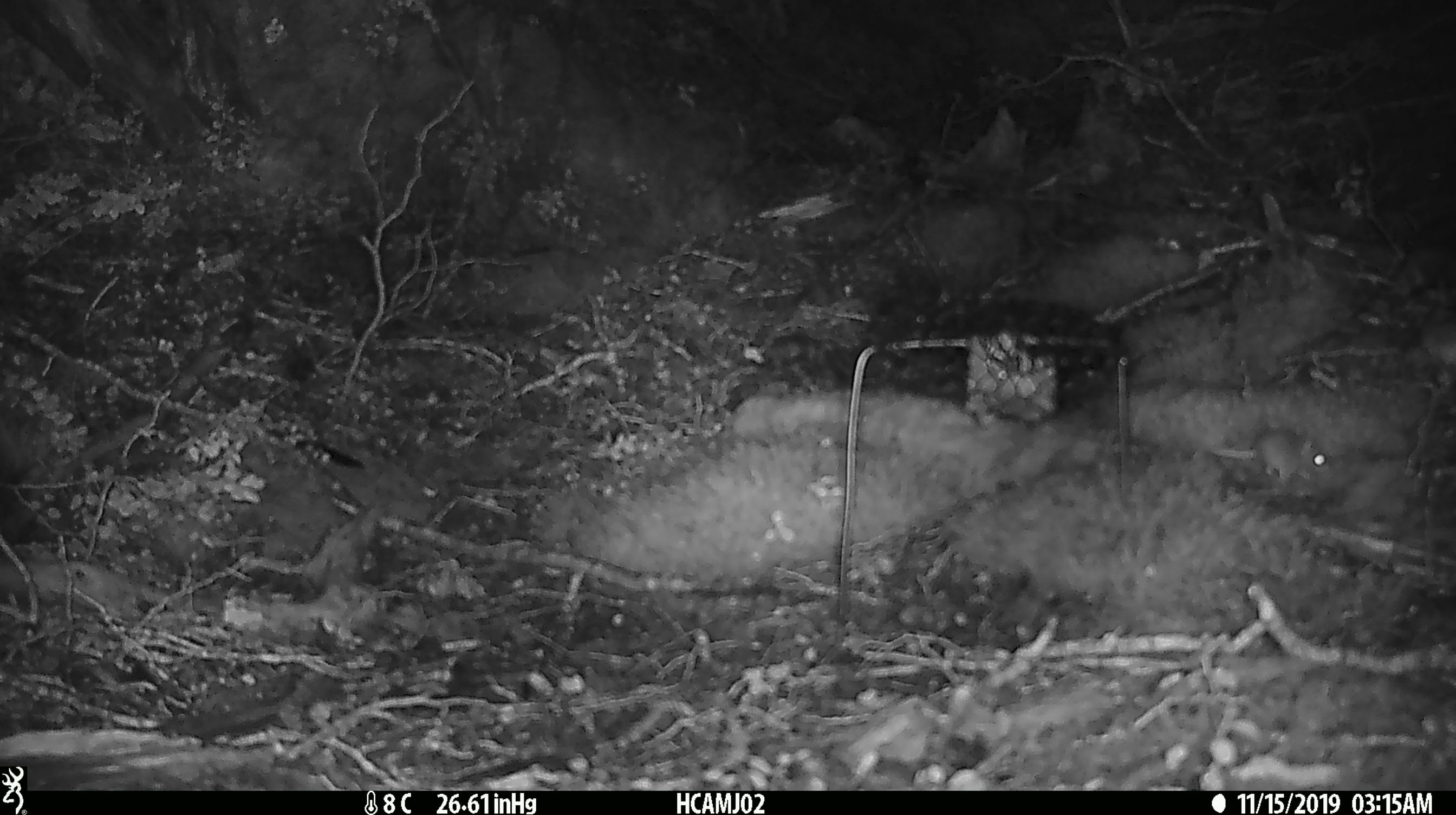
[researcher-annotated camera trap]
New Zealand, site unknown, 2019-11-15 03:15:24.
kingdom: Animalia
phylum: Chordata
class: Mammalia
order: Rodentia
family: Muridae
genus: Mus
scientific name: Mus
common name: mouse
Mouse (Mus).